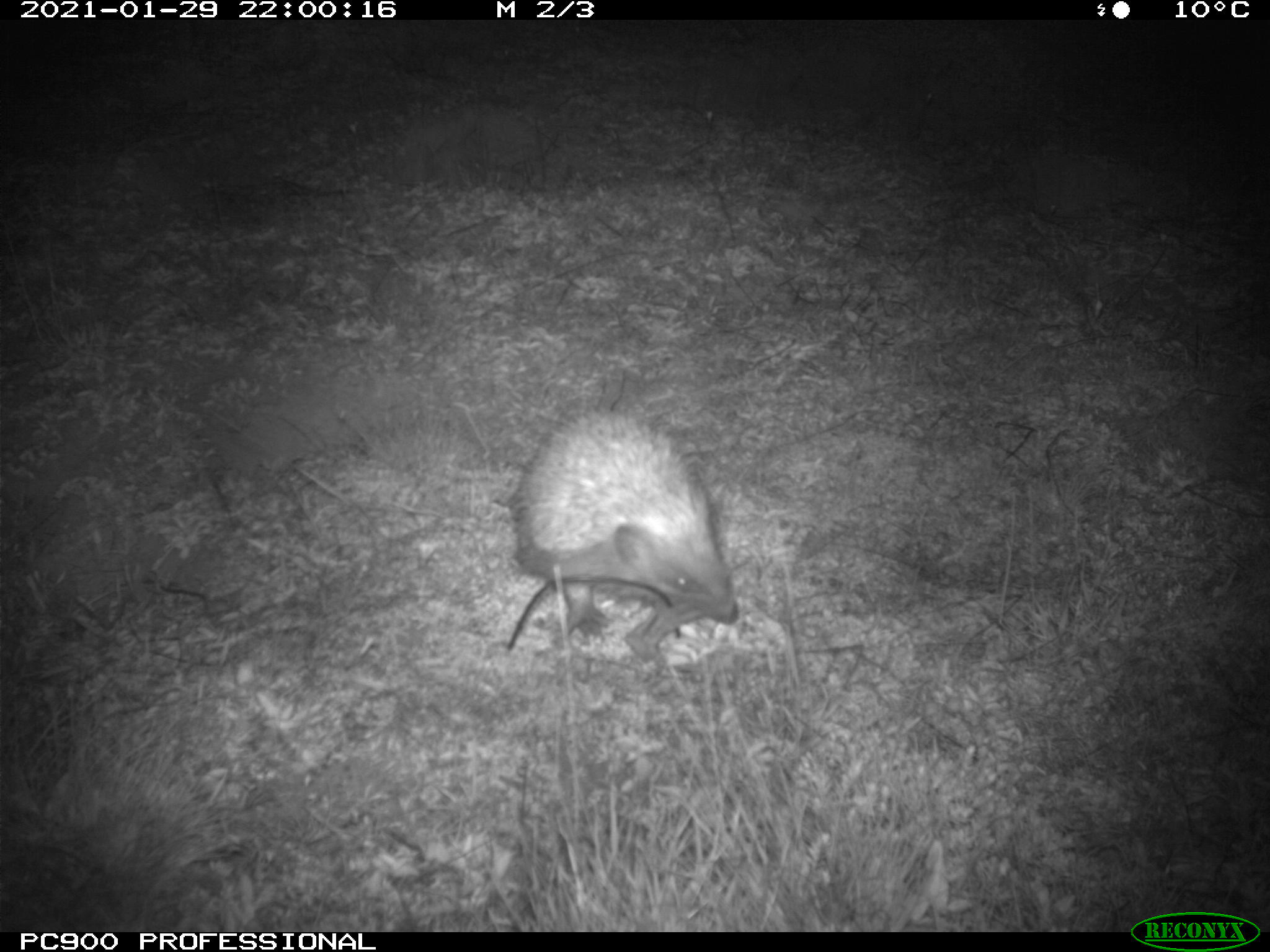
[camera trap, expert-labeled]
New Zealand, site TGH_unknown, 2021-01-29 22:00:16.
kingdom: Animalia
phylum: Chordata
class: Mammalia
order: Eulipotyphla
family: Erinaceidae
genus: Erinaceus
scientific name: Erinaceus europaeus europaeus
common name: european hedgehog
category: hedgehog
Hedgehog (european hedgehog) (Erinaceus europaeus europaeus).